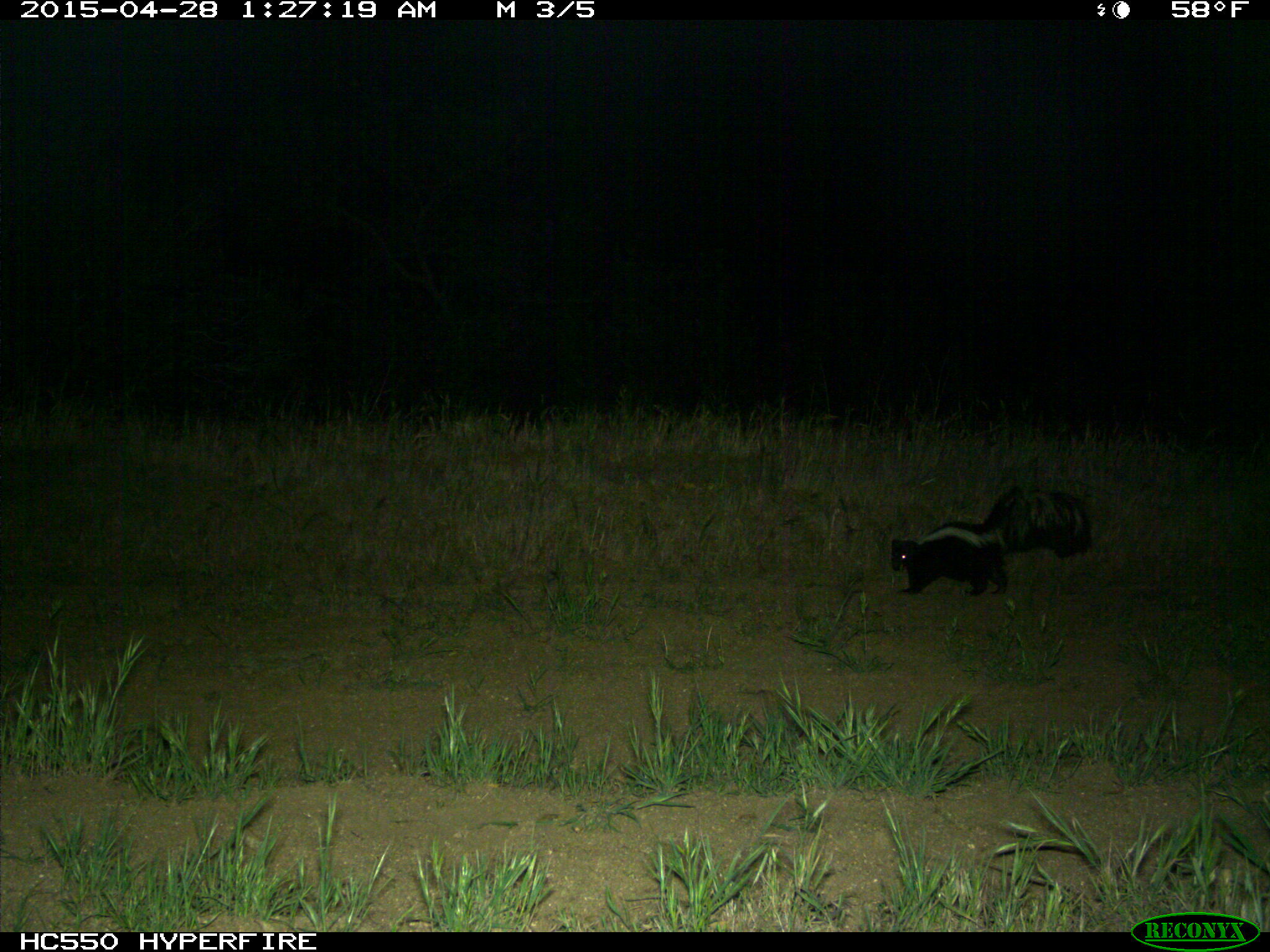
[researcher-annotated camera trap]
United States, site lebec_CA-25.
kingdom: Animalia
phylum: Chordata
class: Mammalia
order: Carnivora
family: Mephitidae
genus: Mephitis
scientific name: Mephitis mephitis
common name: striped skunk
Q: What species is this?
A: Mephitis mephitis (striped skunk).